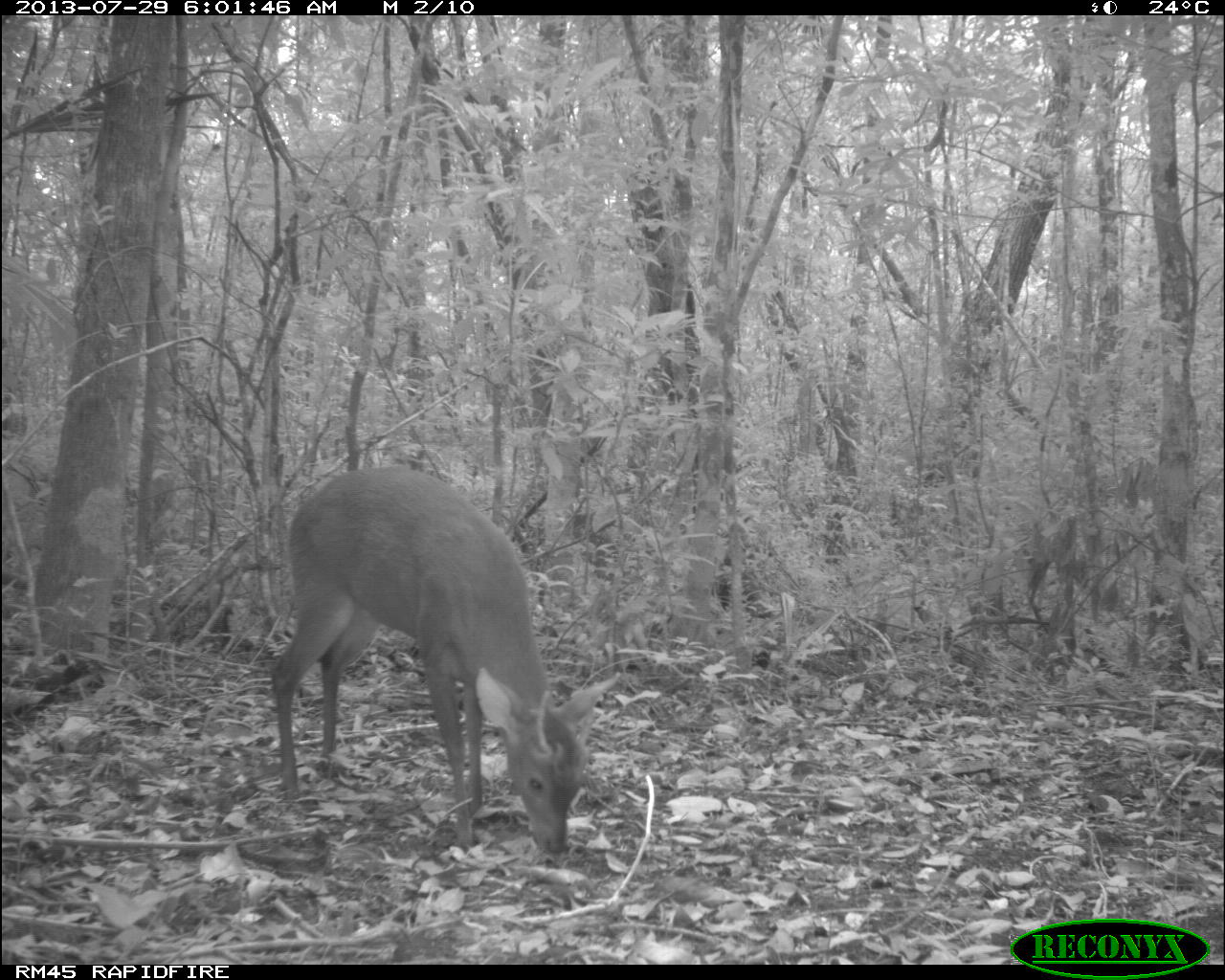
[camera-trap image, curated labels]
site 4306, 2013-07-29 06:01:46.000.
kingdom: Animalia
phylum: Chordata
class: Mammalia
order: Artiodactyla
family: Cervidae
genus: Mazama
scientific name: Mazama temama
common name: central american red brocket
Mazama temama (central american red brocket), count 1, sex male.